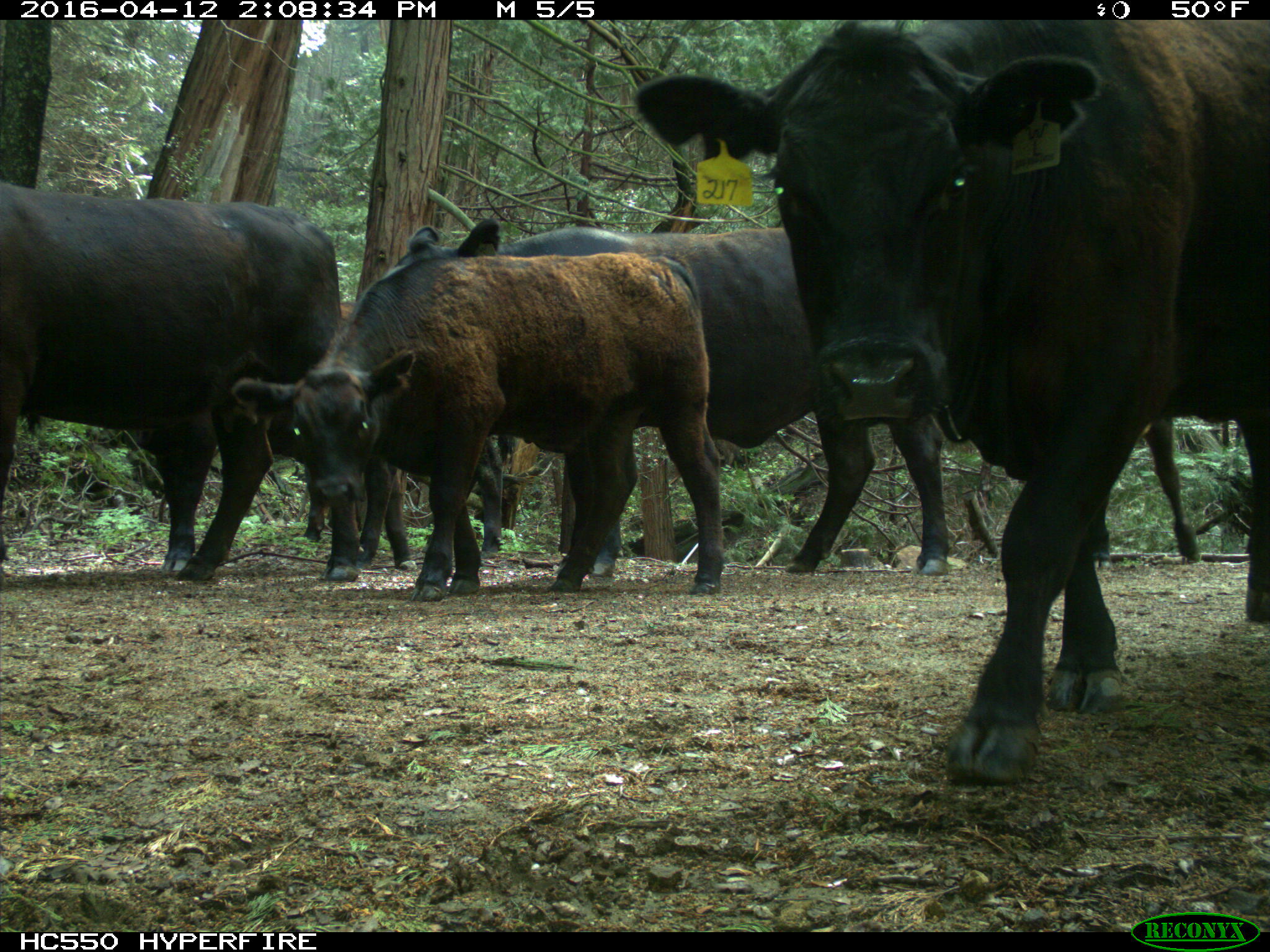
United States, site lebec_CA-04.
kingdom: Animalia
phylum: Chordata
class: Mammalia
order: Artiodactyla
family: Bovidae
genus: Bos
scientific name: Bos taurus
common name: domestic cow